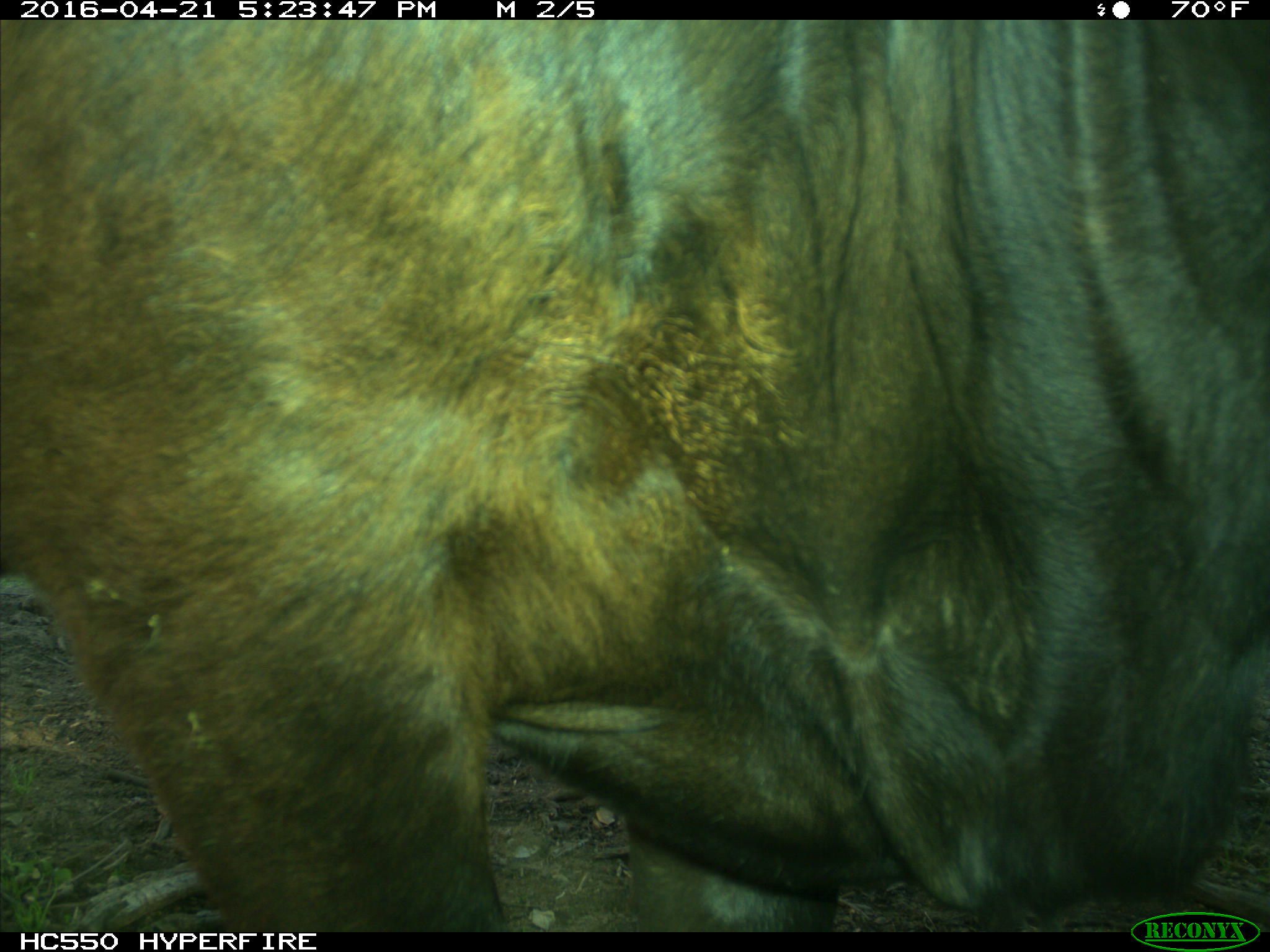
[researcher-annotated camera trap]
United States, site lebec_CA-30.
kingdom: Animalia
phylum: Chordata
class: Mammalia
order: Artiodactyla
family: Bovidae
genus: Bos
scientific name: Bos taurus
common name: domestic cow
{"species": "Bos taurus (domestic cow)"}